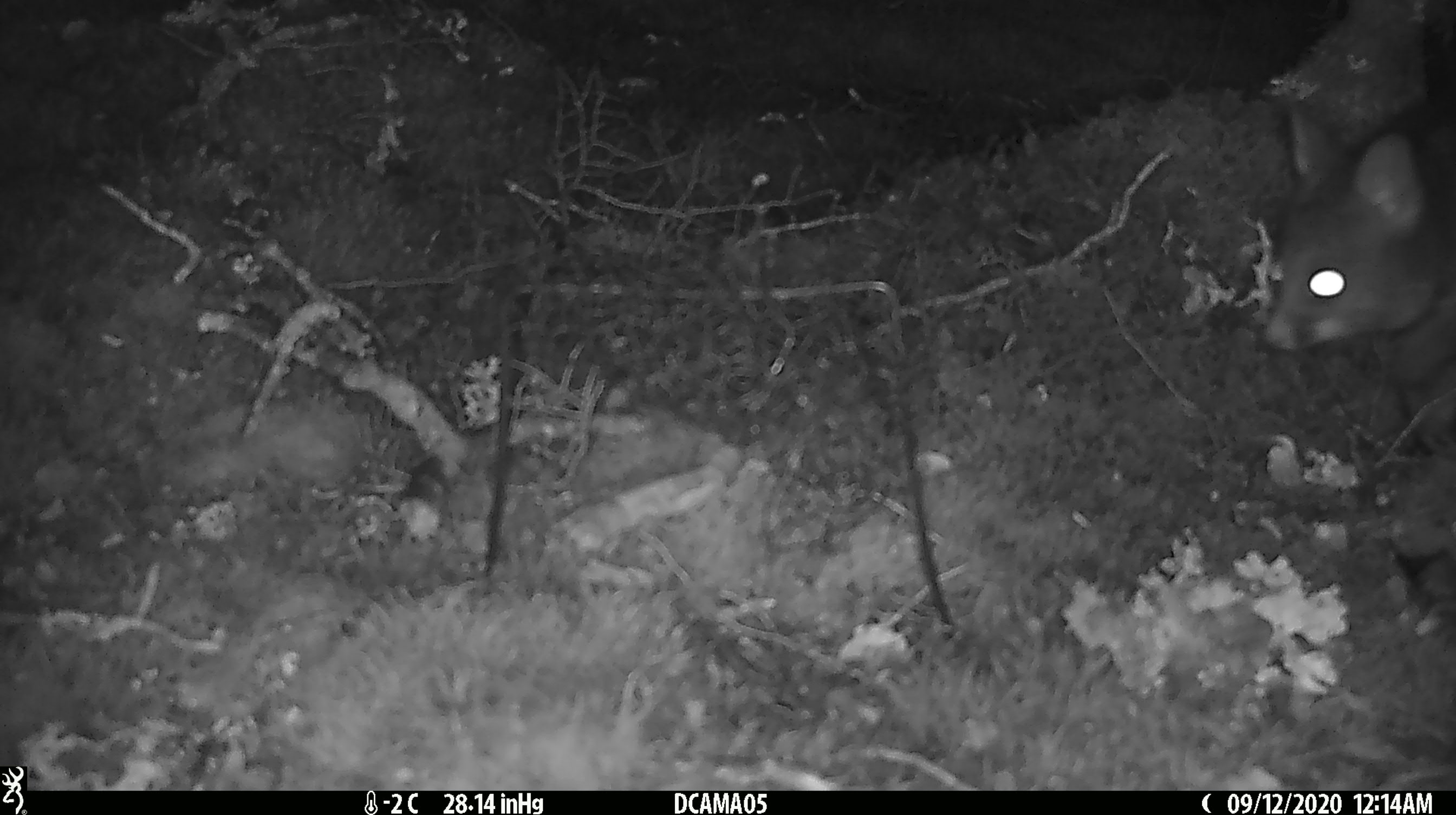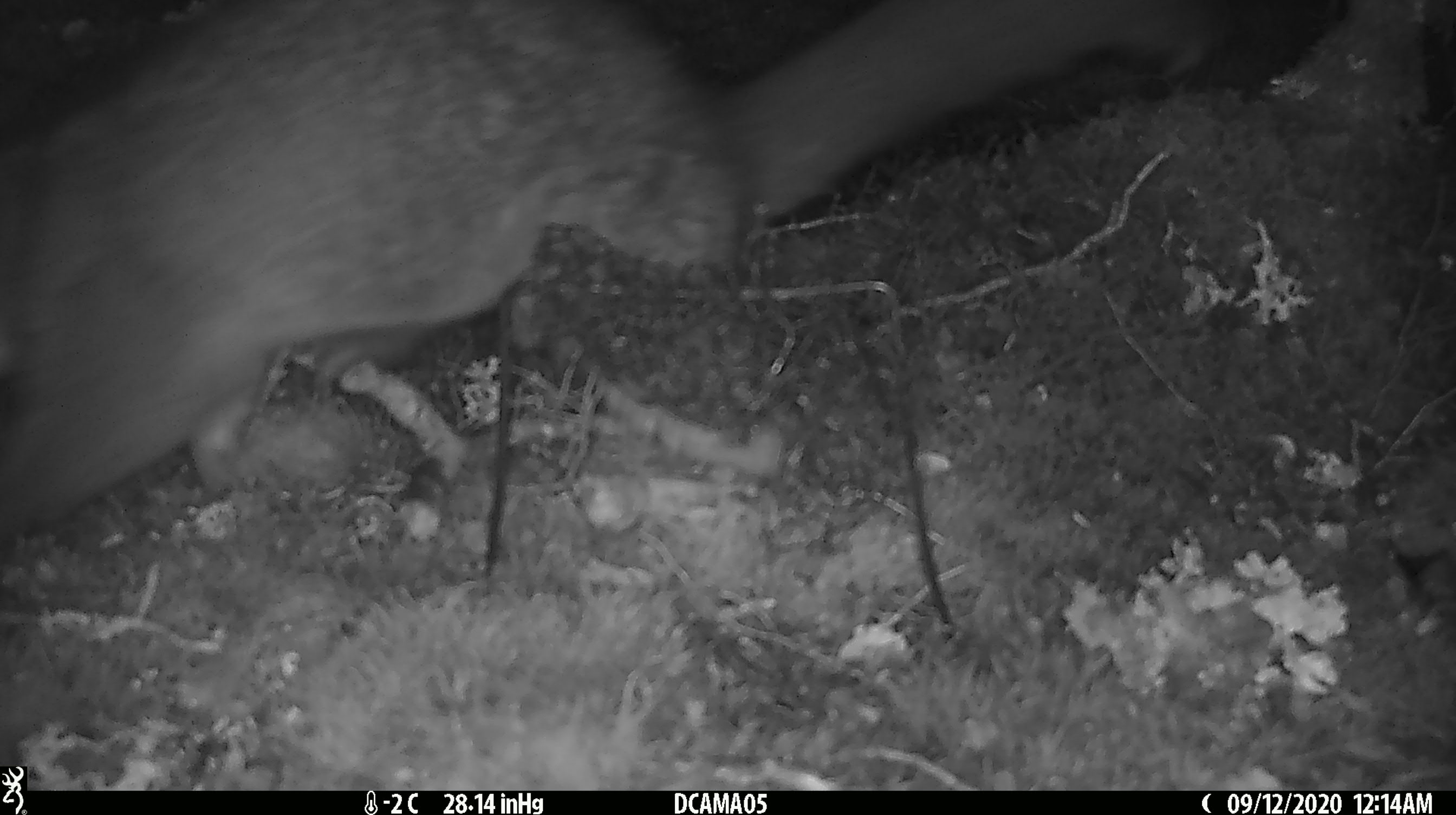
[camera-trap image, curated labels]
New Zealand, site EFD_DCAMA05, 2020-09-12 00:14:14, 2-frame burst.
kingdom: Animalia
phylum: Chordata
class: Mammalia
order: Diprotodontia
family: Phalangeridae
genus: Trichosurus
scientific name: Trichosurus vulpecula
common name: common brushtail possum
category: possum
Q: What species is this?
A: Possum (common brushtail possum) (Trichosurus vulpecula).